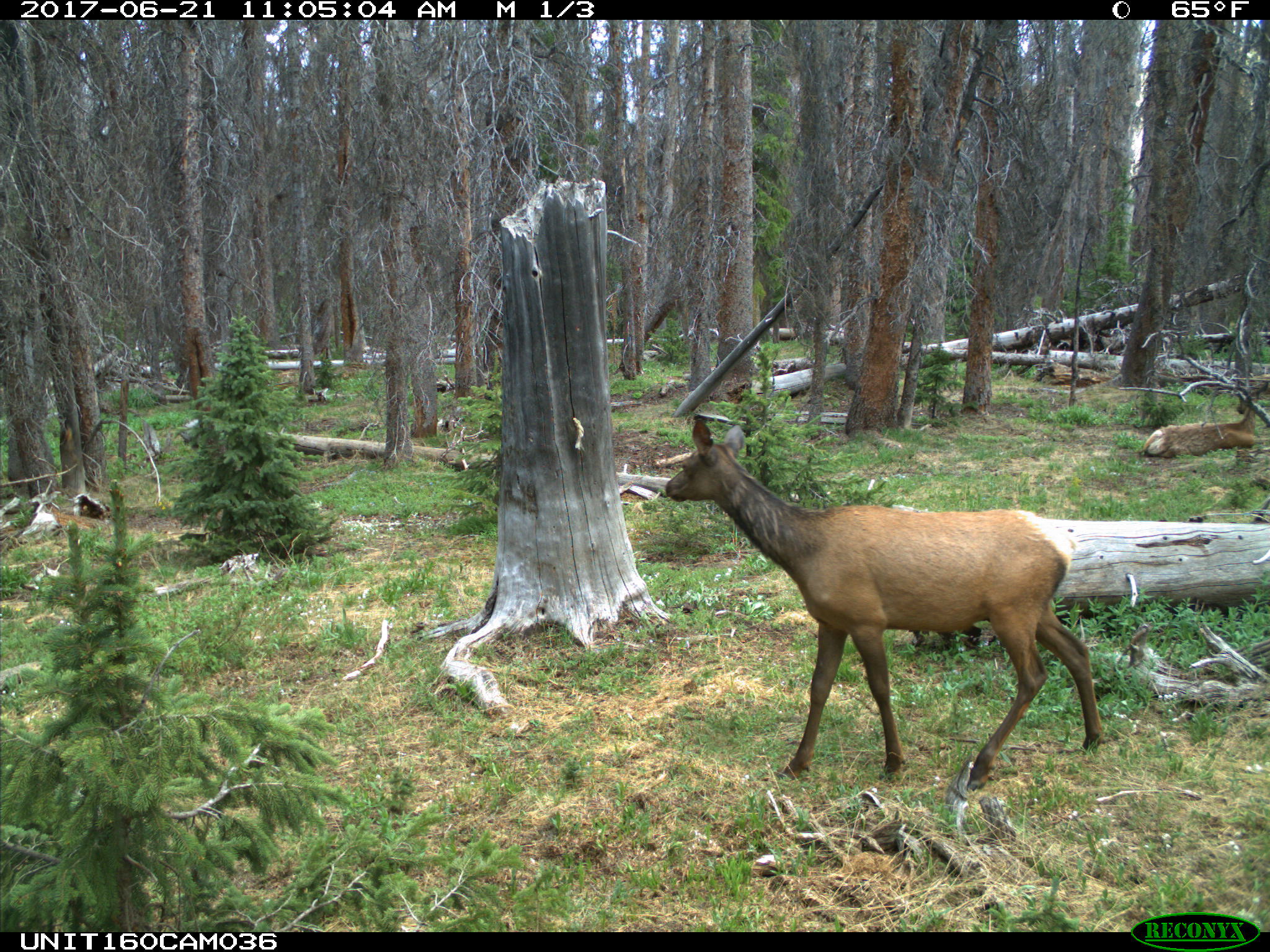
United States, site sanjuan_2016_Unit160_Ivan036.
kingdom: Animalia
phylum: Chordata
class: Mammalia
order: Artiodactyla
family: Cervidae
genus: Cervus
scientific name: Cervus elaphus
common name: red deer